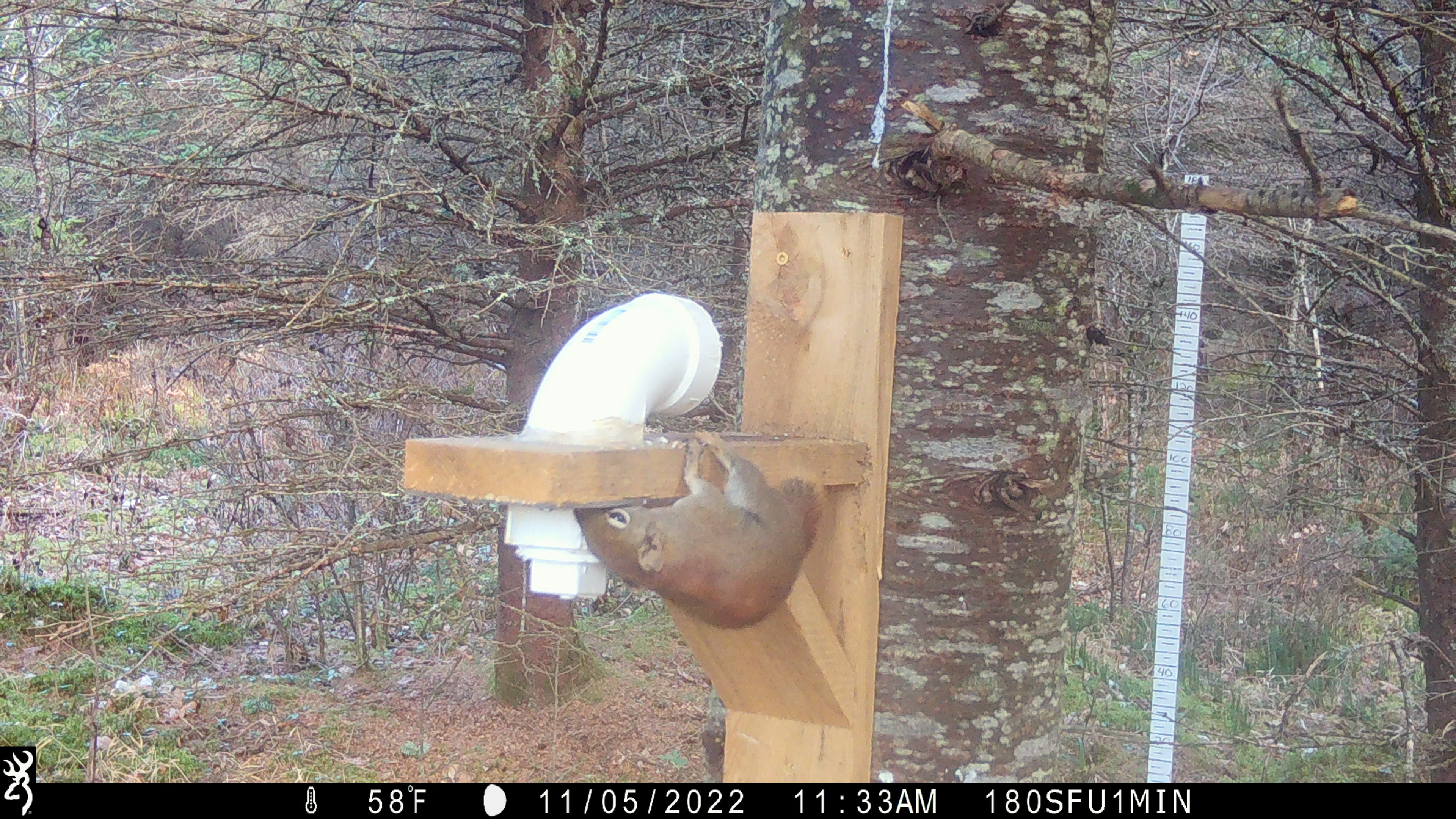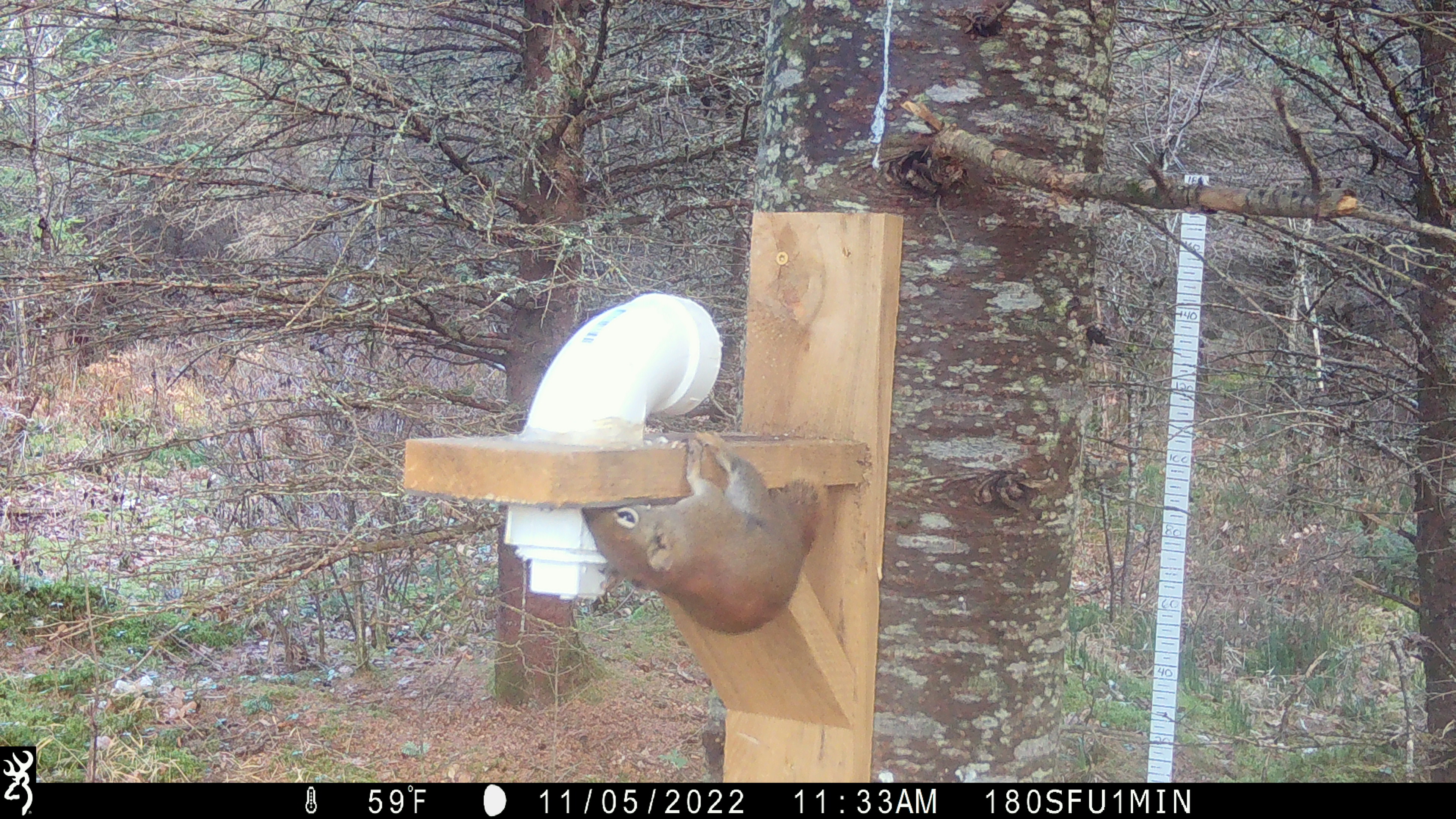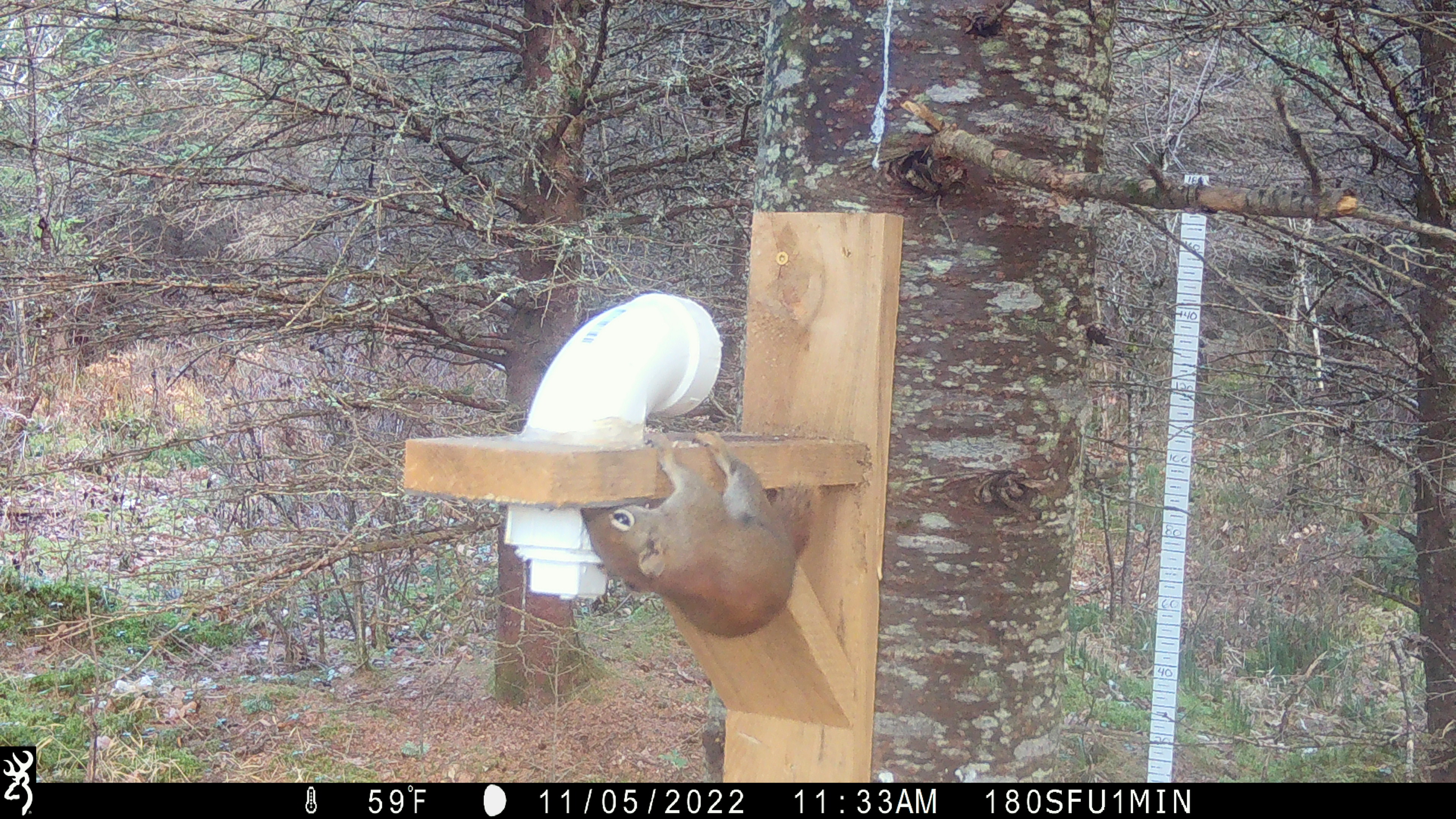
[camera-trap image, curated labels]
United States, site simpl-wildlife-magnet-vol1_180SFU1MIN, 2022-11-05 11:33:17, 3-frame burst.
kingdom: Animalia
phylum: Chordata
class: Mammalia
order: Rodentia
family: Sciuridae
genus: Tamiasciurus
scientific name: Tamiasciurus hudsonicus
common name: red squirrel